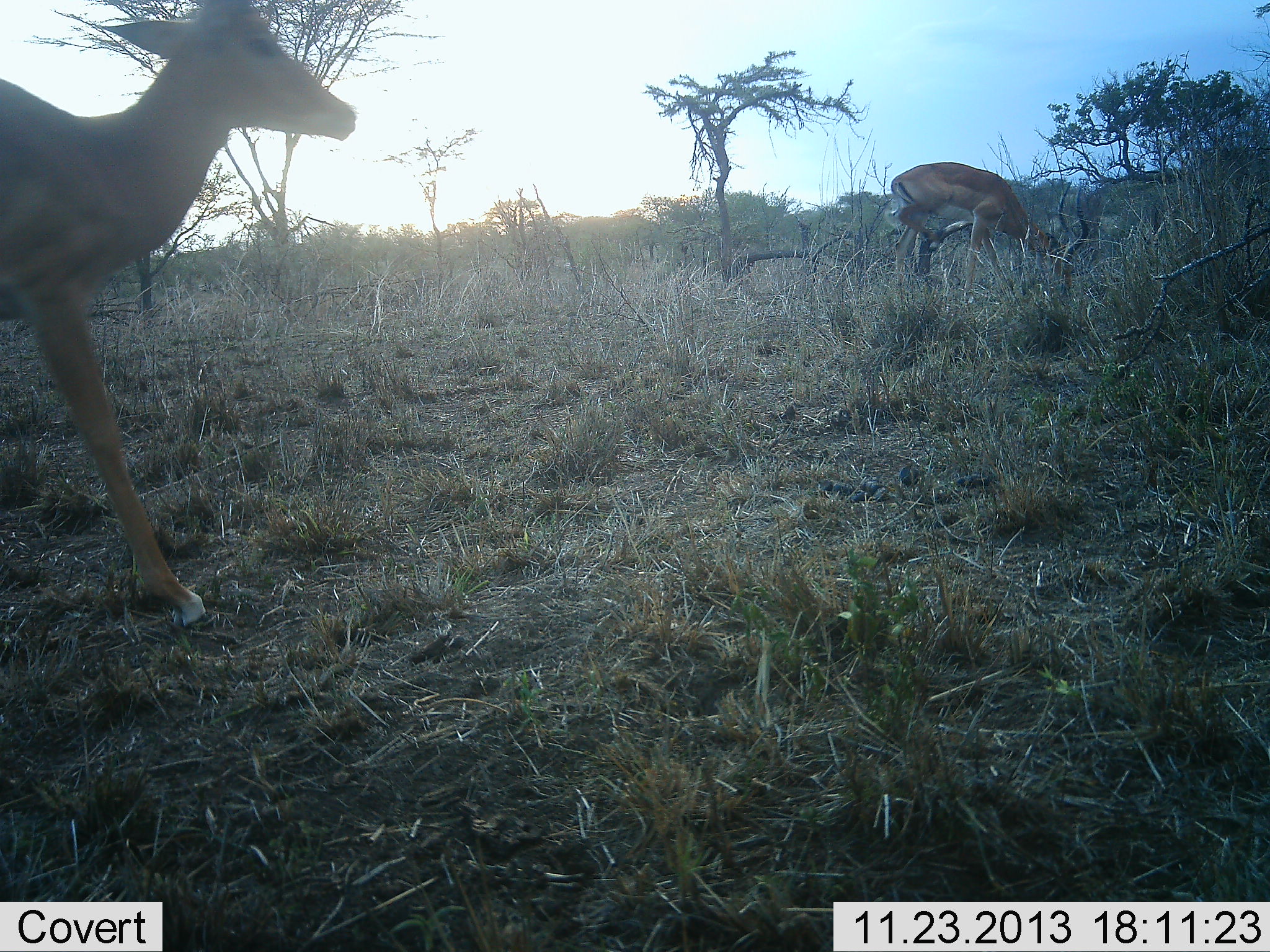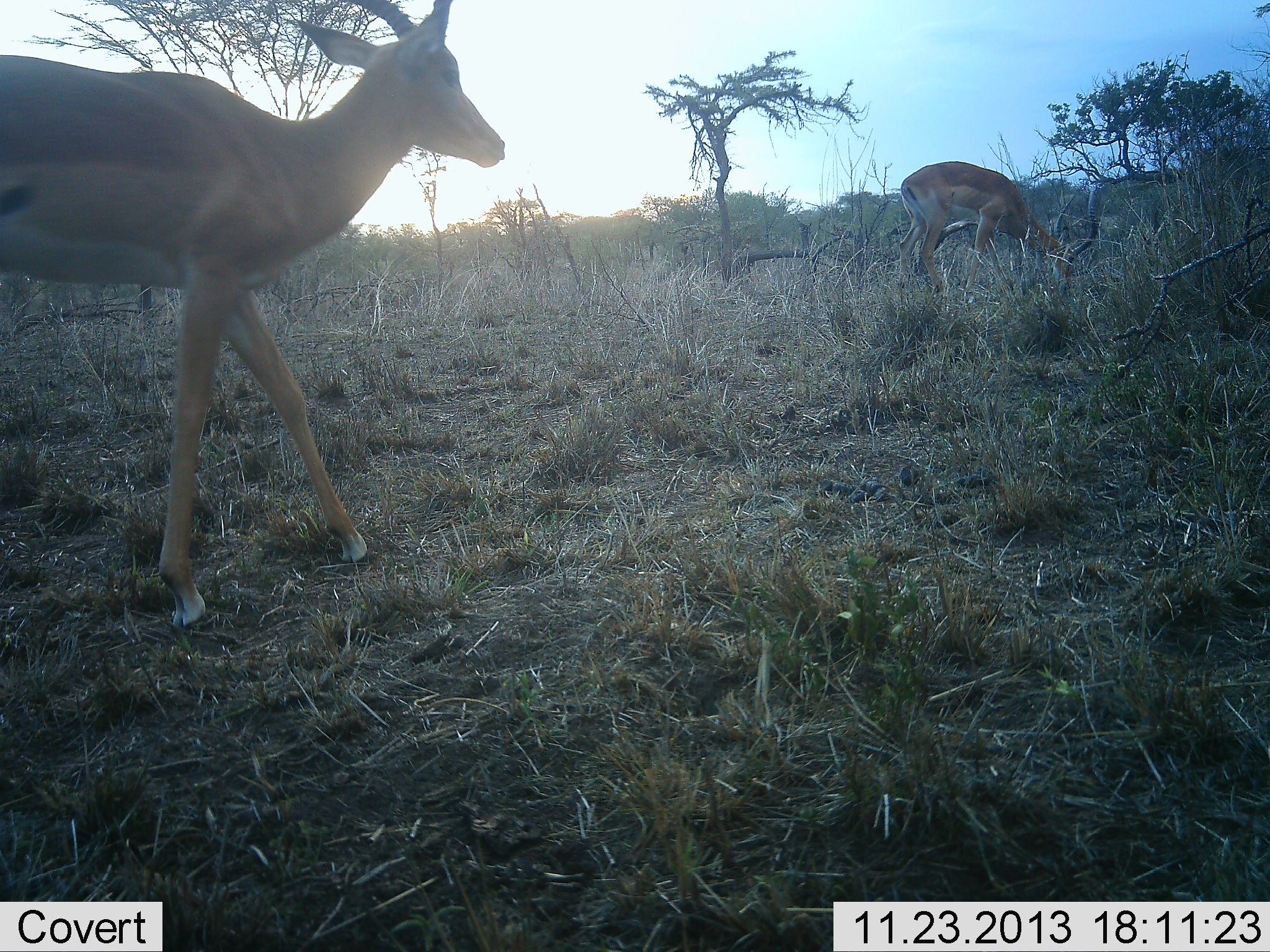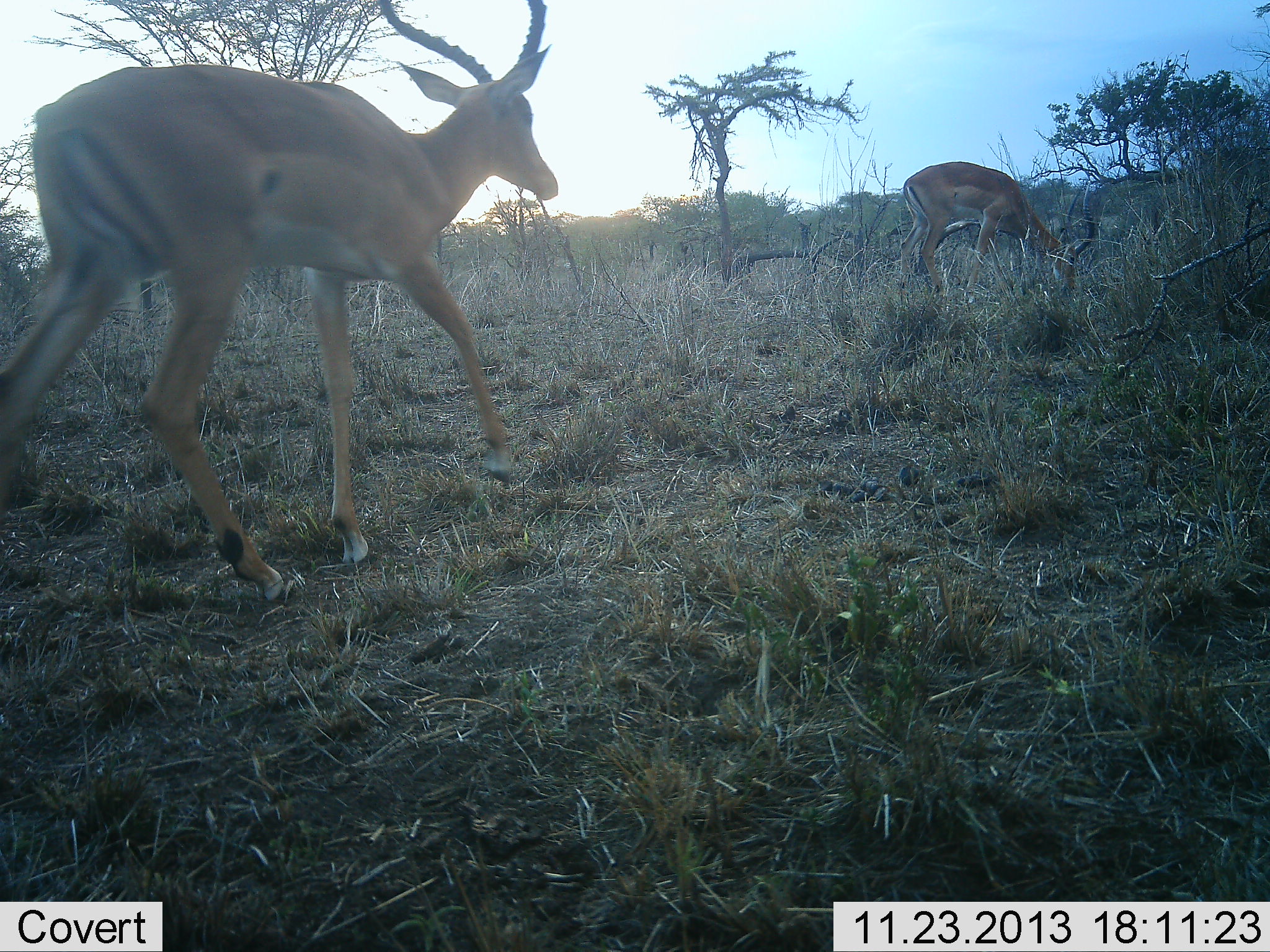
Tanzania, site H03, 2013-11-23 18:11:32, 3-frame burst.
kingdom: Animalia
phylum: Chordata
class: Mammalia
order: Artiodactyla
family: Bovidae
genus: Aepyceros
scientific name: Aepyceros melampus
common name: impala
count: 2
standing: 21%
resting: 0%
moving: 88%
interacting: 4%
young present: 0%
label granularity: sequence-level